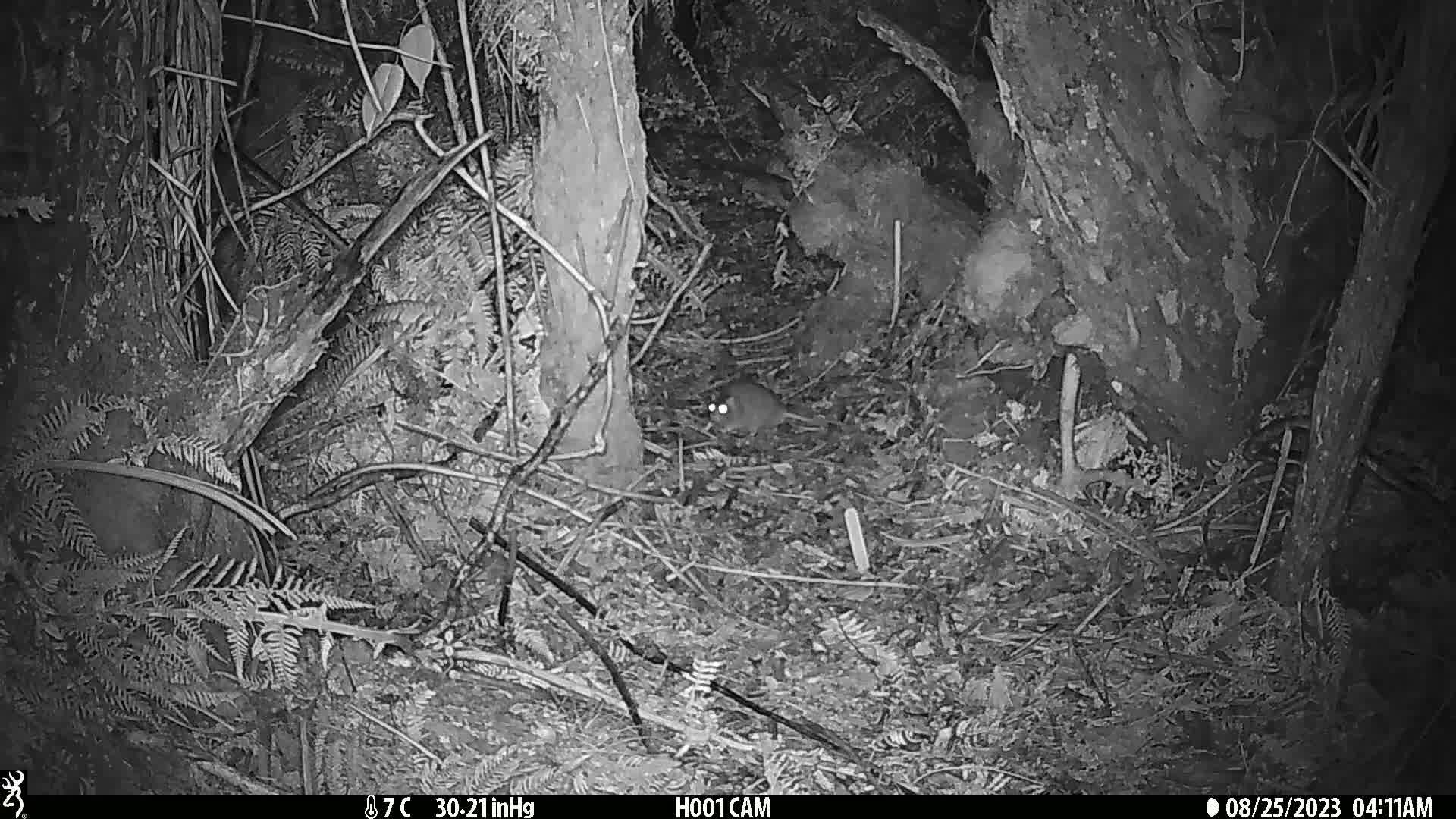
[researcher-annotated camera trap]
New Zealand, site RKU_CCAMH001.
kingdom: Animalia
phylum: Chordata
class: Mammalia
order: Rodentia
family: Muridae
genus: Rattus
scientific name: Rattus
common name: rat